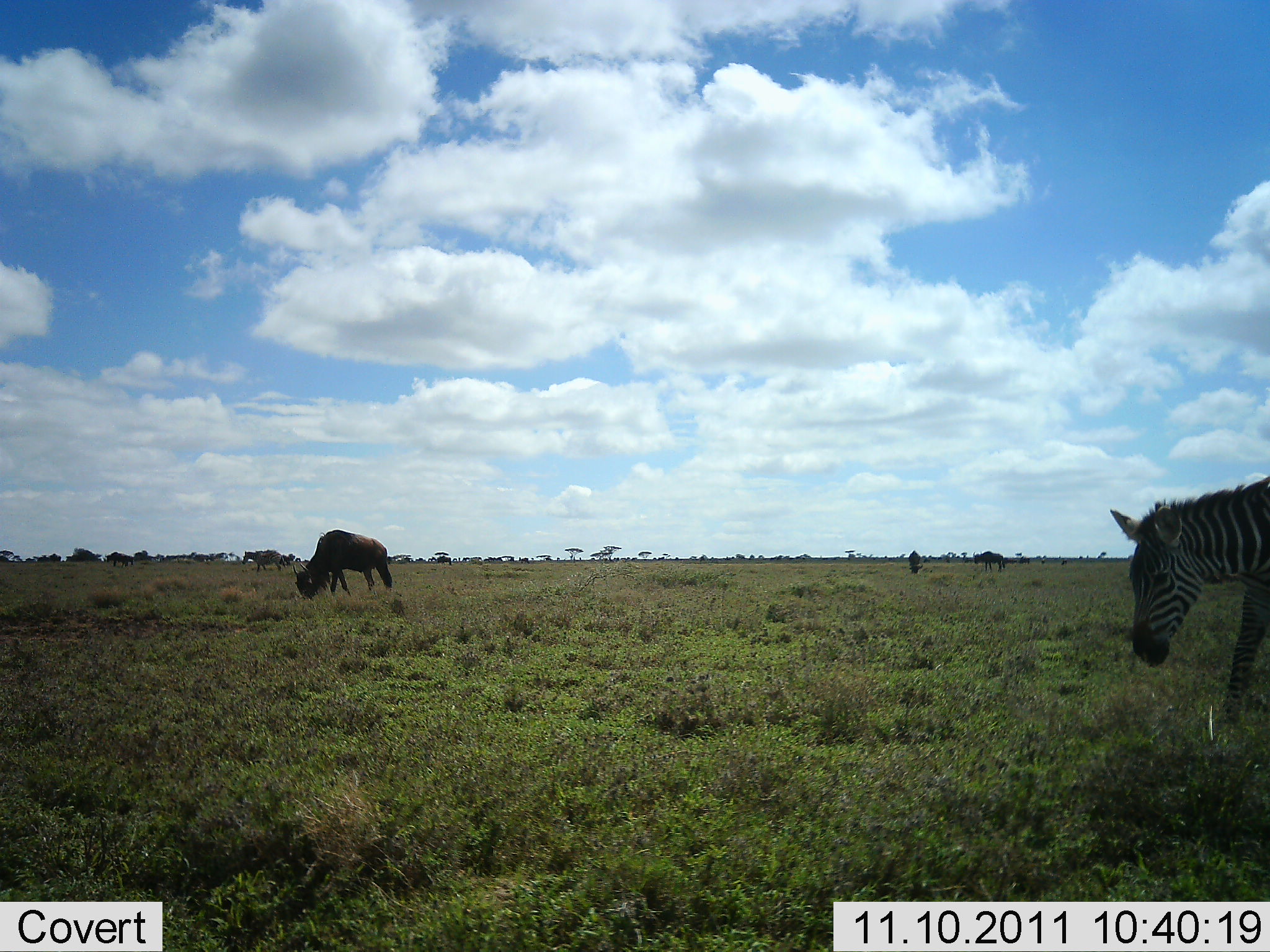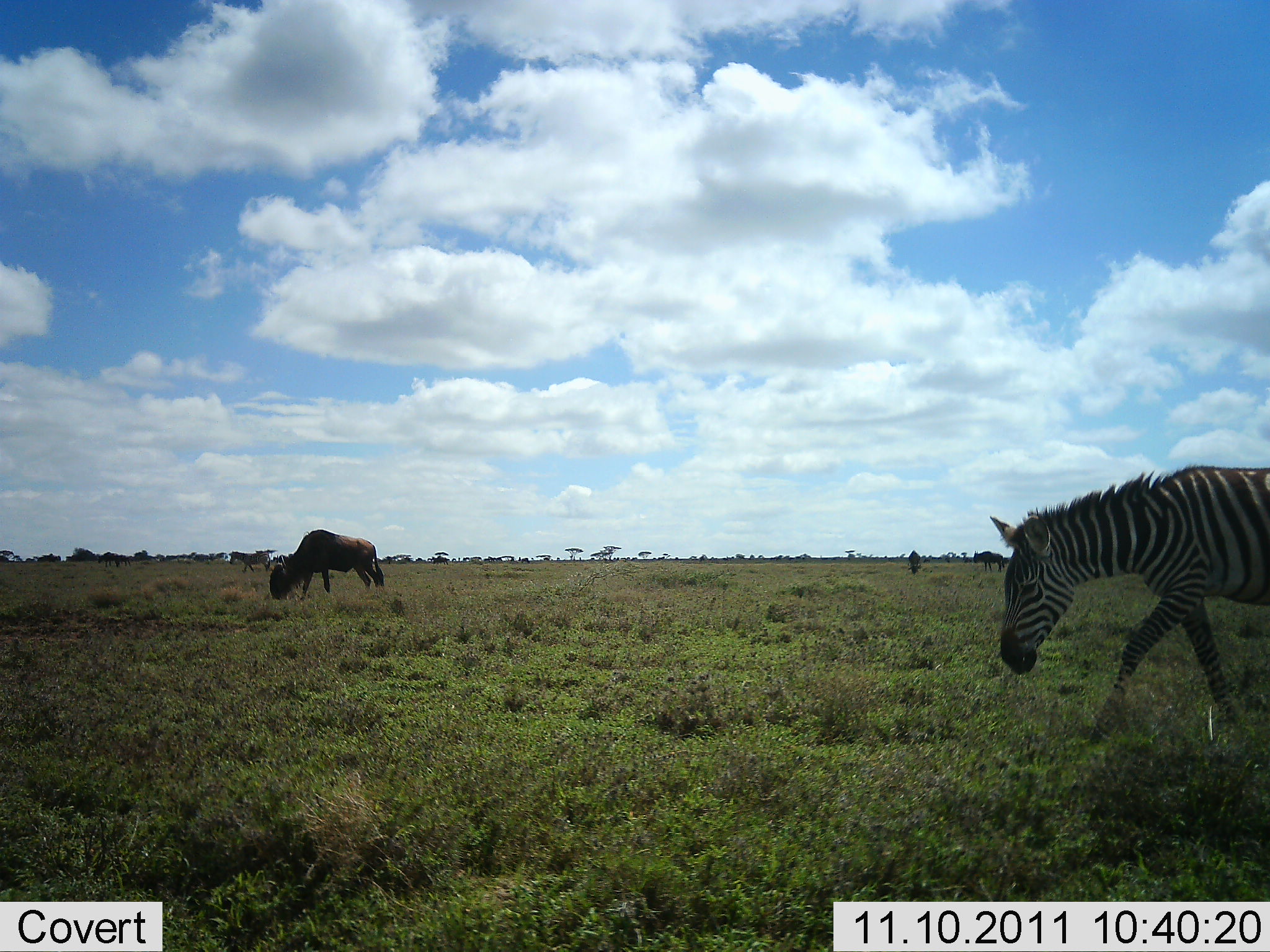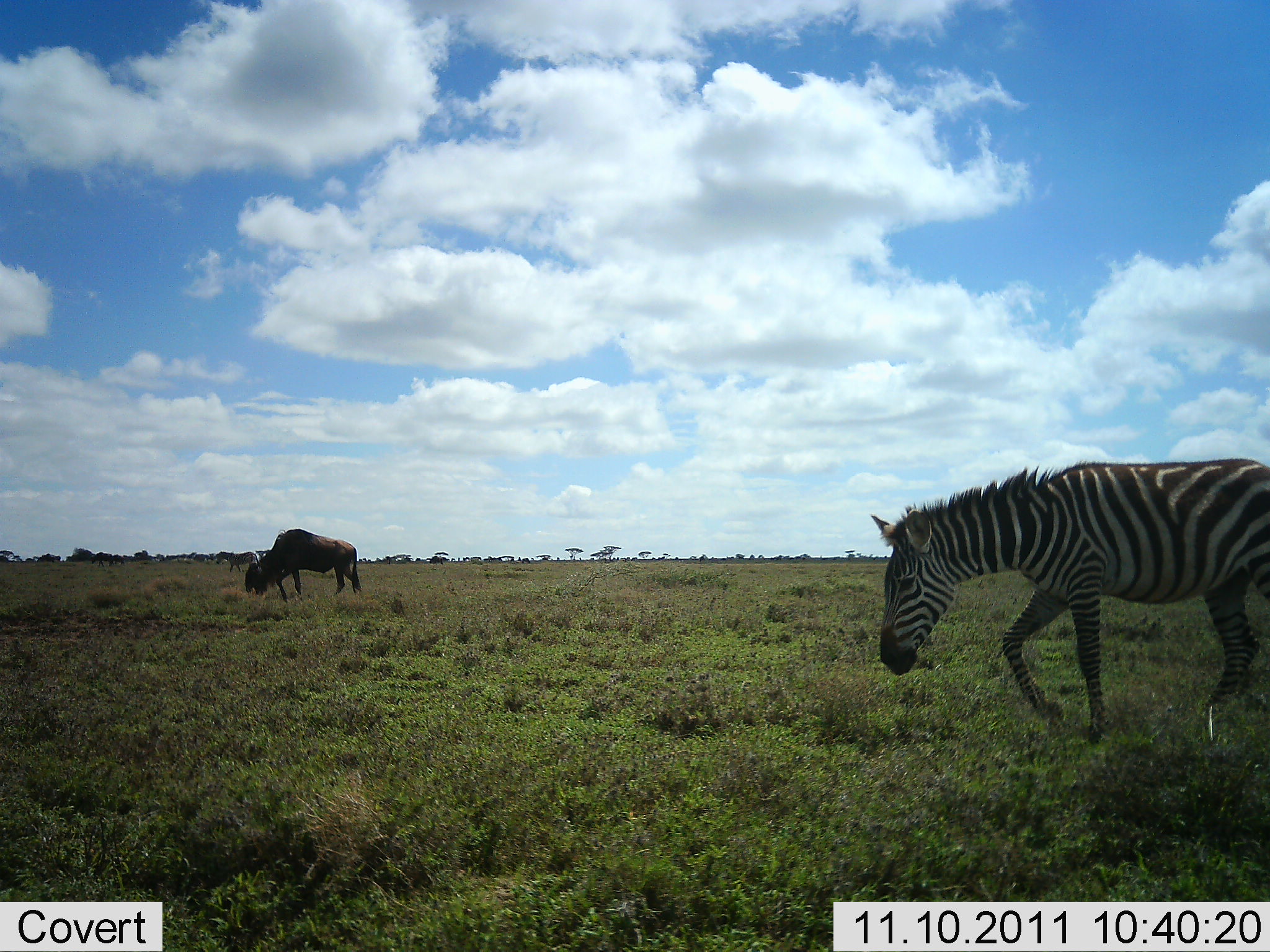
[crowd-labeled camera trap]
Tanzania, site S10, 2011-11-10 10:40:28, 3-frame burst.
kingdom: Animalia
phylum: Chordata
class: Mammalia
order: Artiodactyla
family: Bovidae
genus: Connochaetes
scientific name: Connochaetes taurinus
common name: blue wildebeest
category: wildebeest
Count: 3.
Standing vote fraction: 21%.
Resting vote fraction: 0%.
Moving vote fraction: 79%.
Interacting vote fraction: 0%.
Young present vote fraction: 0%.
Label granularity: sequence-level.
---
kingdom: Animalia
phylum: Chordata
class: Mammalia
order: Perissodactyla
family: Equidae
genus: Equus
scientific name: Equus quagga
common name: plains zebra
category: zebra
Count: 2.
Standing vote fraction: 13%.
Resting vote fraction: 0%.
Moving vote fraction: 87%.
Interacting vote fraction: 0%.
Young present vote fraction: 0%.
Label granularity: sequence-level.